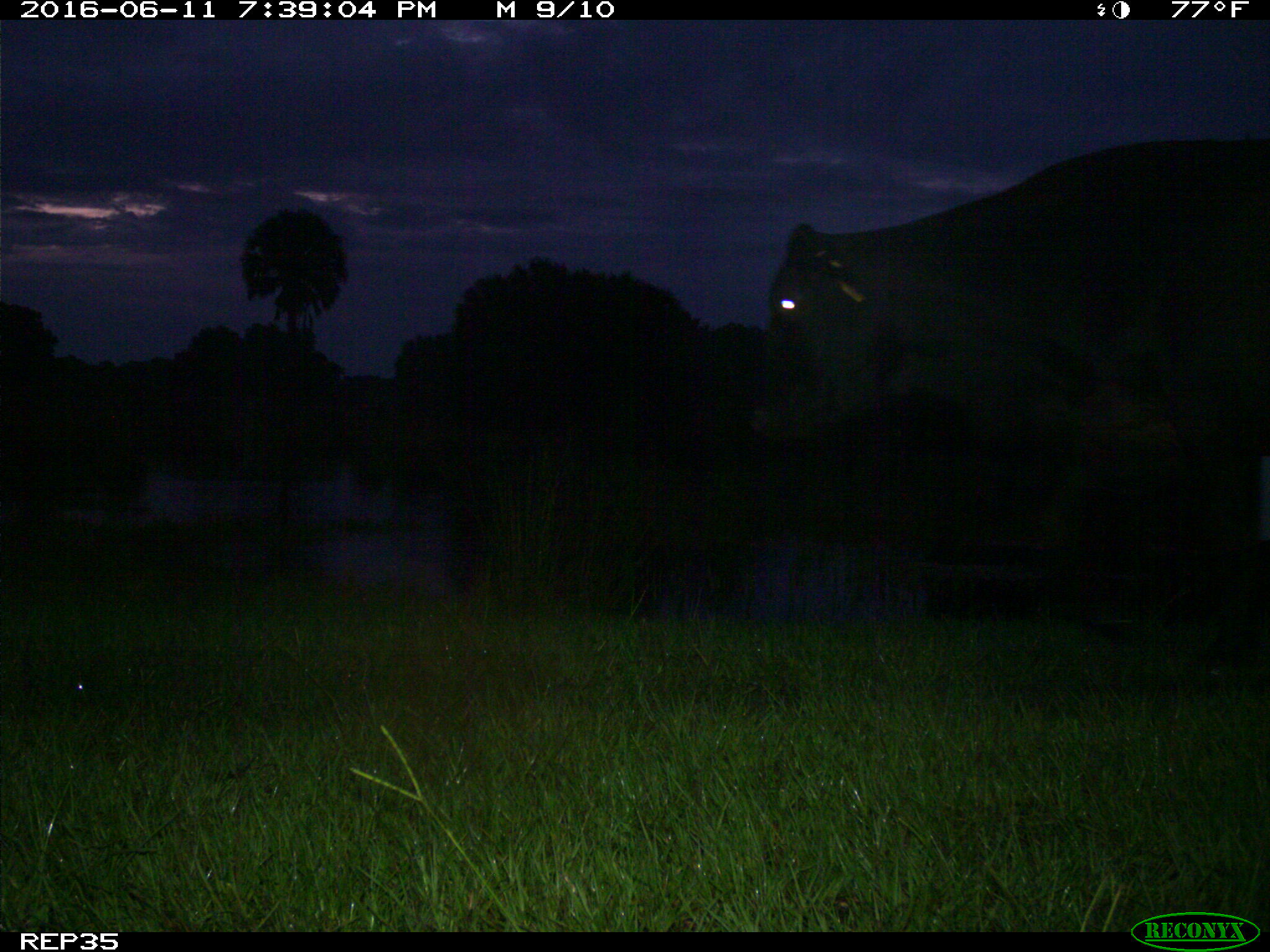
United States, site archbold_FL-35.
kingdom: Animalia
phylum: Chordata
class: Mammalia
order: Artiodactyla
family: Bovidae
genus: Bos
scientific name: Bos taurus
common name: domestic cow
Bos taurus (domestic cow).